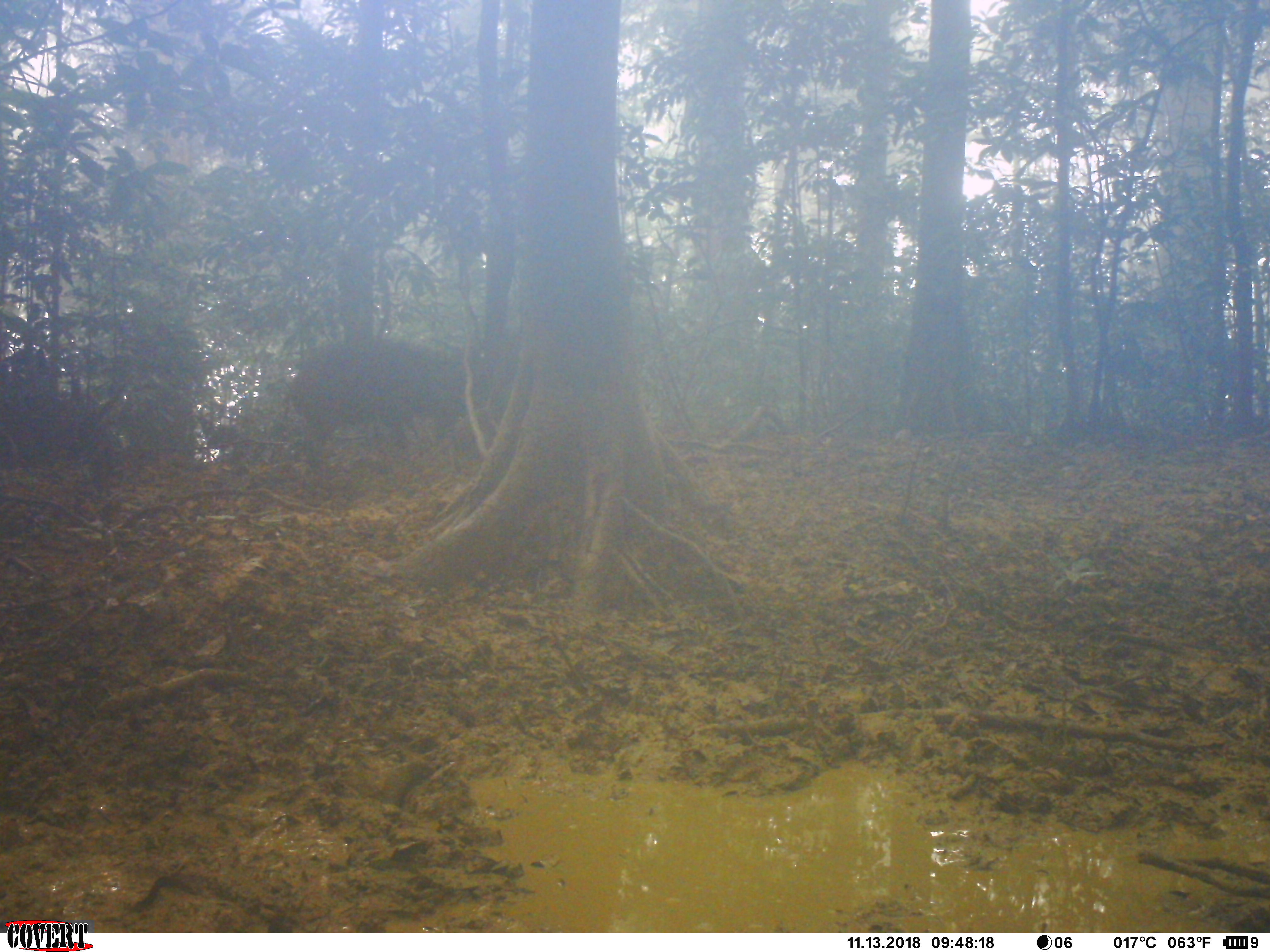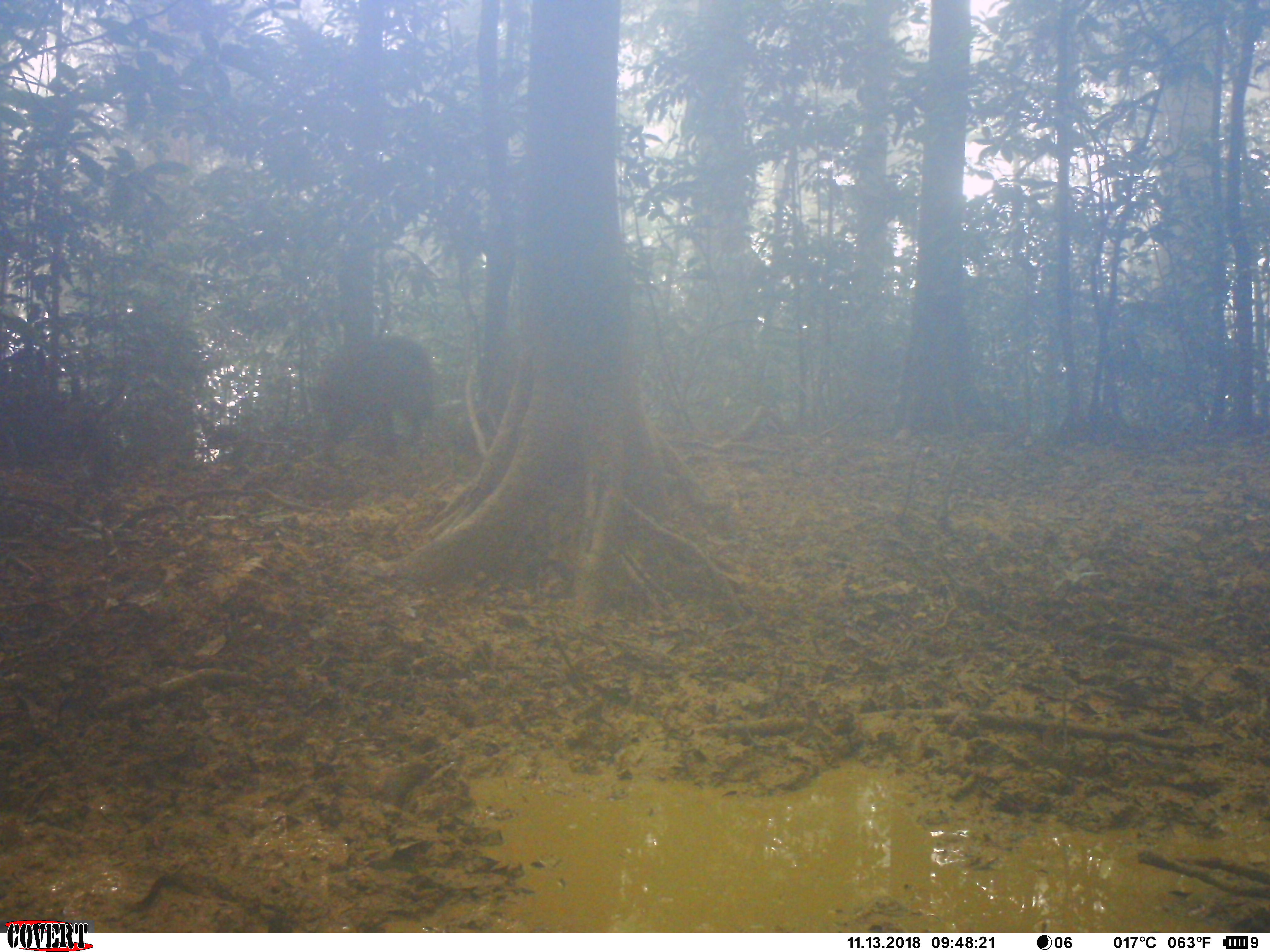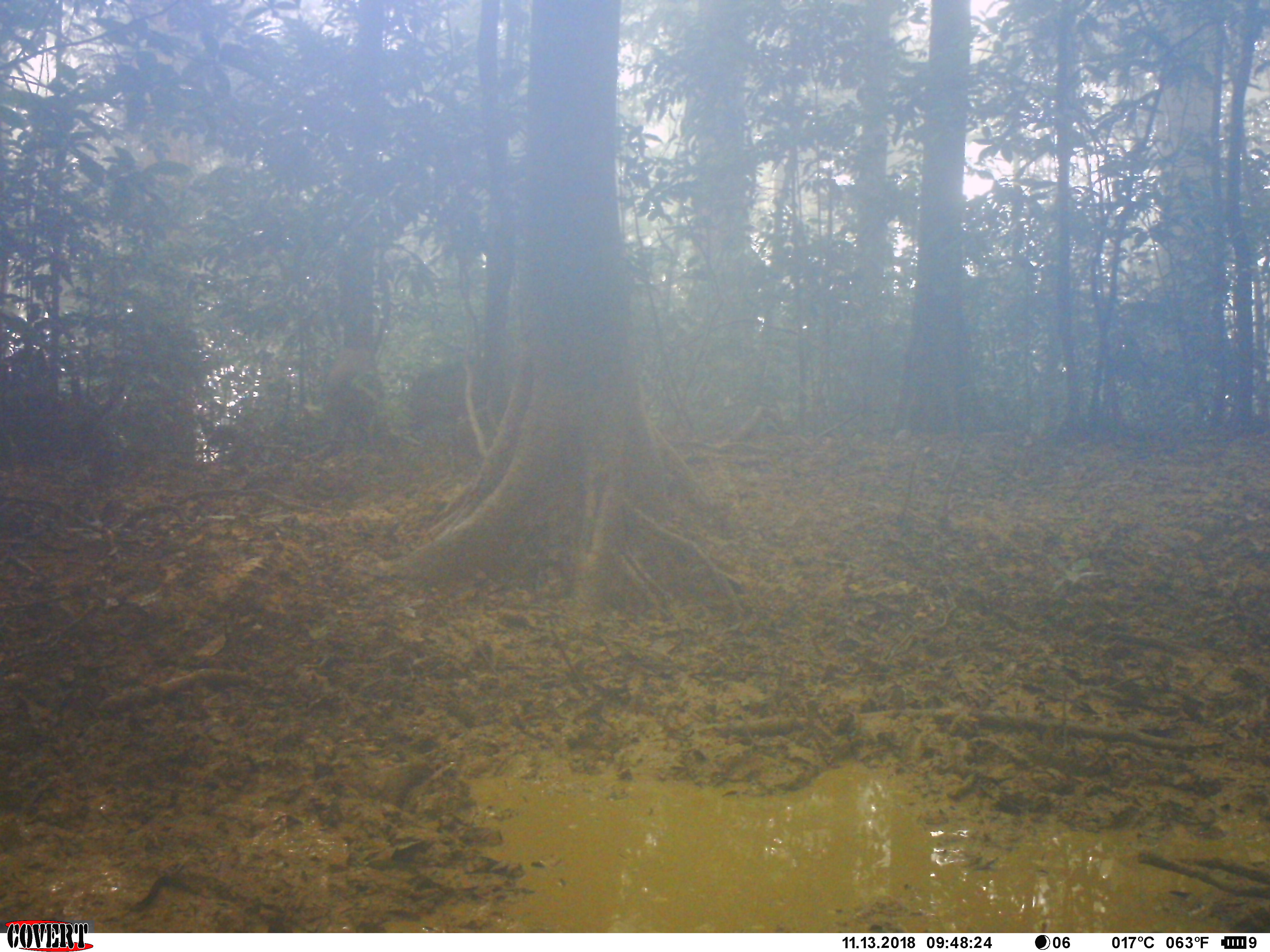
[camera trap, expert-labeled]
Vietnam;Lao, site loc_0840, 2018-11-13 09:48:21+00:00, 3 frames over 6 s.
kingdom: Animalia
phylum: Chordata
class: Mammalia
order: Artiodactyla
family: Suidae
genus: Sus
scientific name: Sus scrofa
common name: eurasian wild pig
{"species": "eurasian wild pig (Sus scrofa)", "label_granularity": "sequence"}